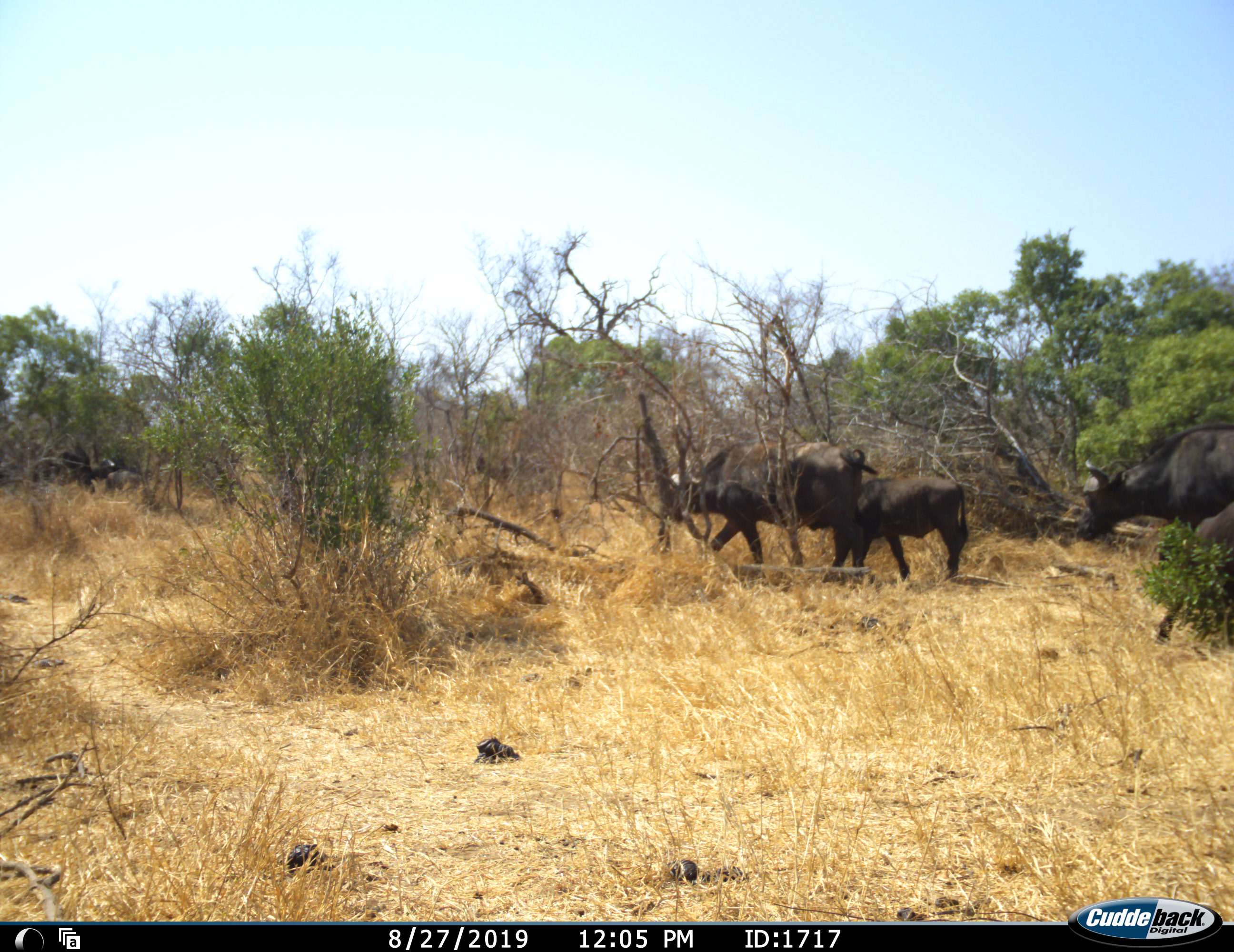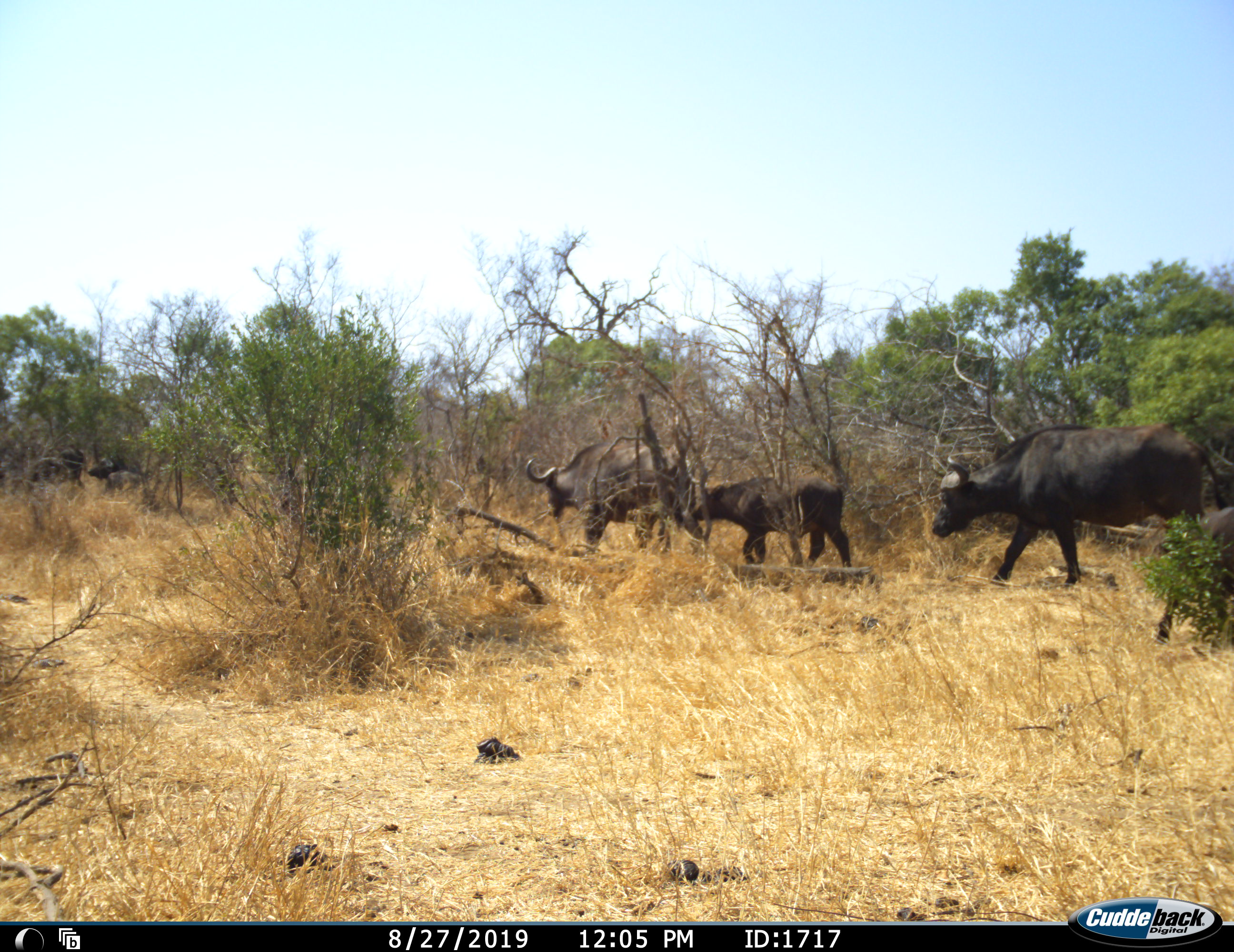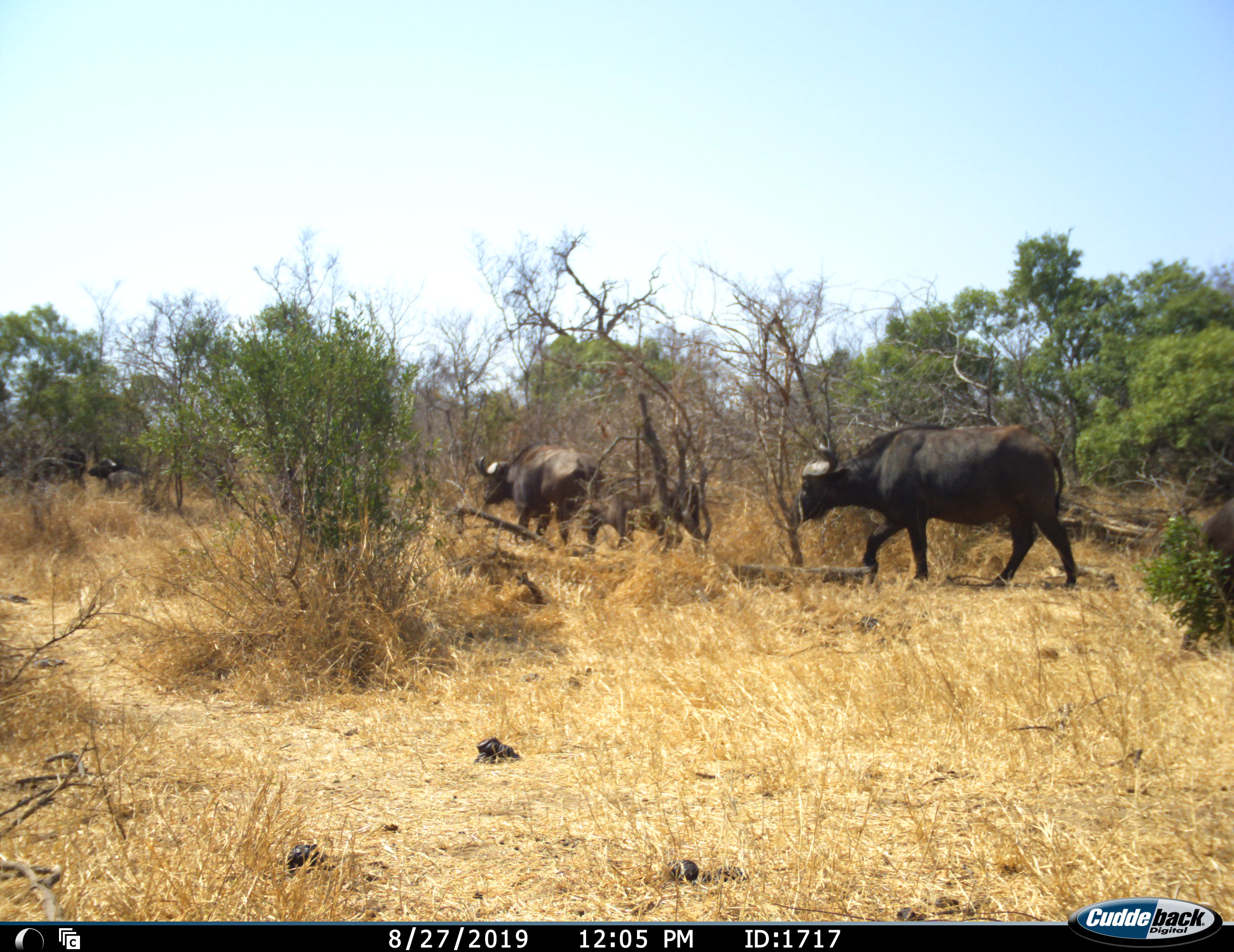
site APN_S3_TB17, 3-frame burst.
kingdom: Animalia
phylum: Chordata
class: Mammalia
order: Artiodactyla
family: Bovidae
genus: Syncerus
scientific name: Syncerus caffer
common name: african buffalo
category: buffalo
Buffalo (african buffalo) (Syncerus caffer), count 6. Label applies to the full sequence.